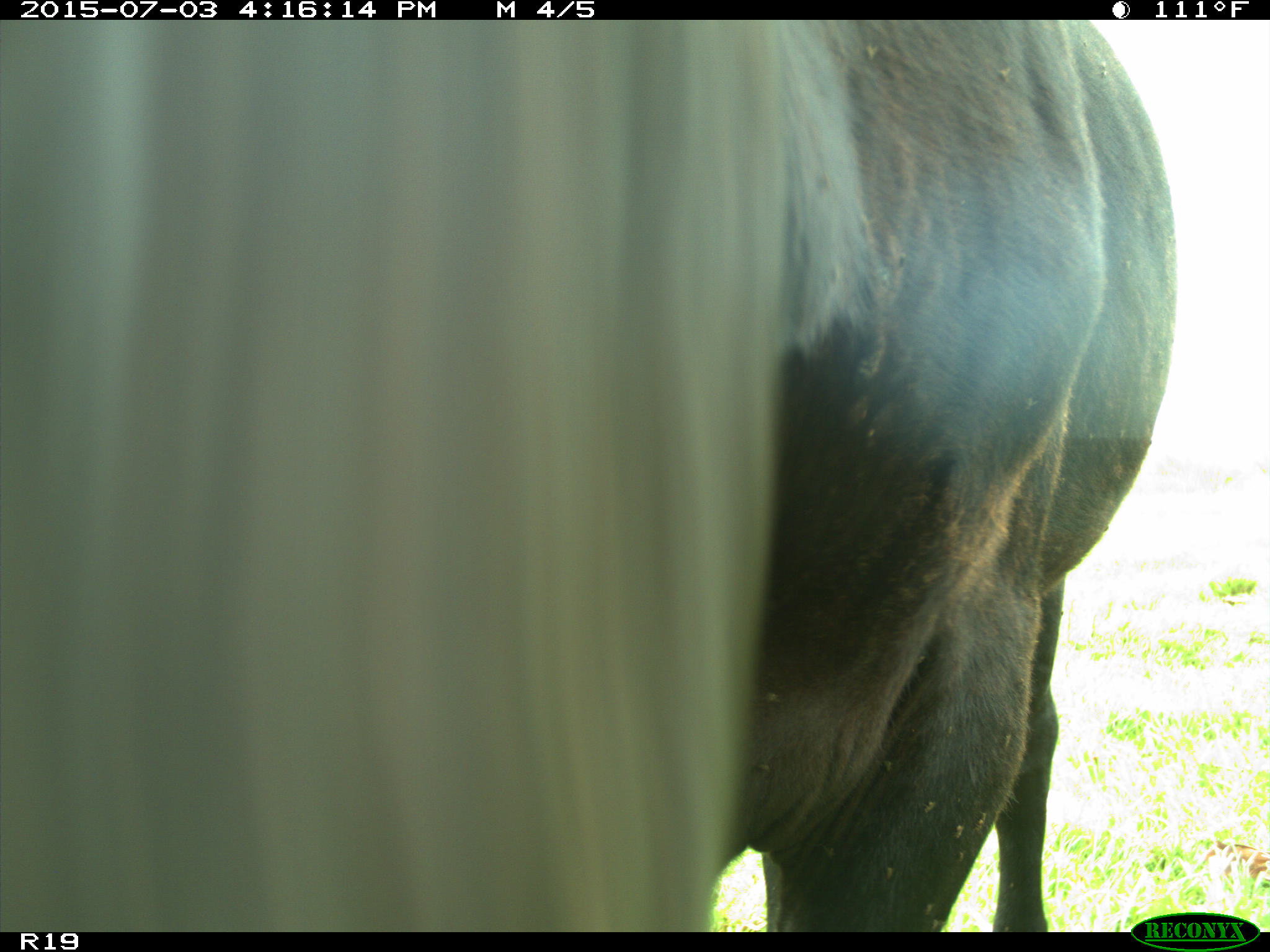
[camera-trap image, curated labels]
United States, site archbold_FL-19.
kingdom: Animalia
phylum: Chordata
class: Mammalia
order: Artiodactyla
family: Bovidae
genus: Bos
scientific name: Bos taurus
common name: domestic cow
Bos taurus (domestic cow).